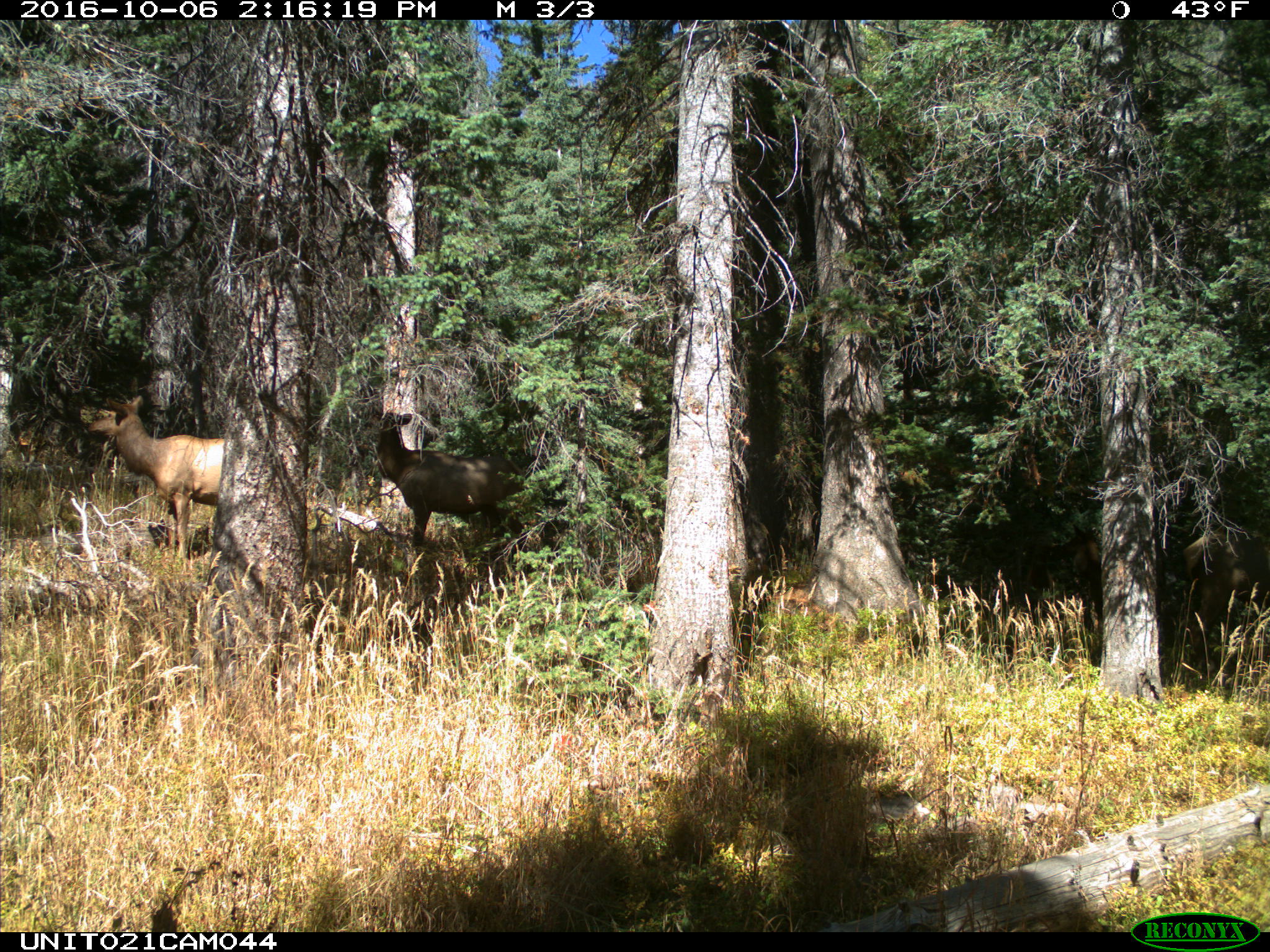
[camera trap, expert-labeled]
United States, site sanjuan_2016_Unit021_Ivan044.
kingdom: Animalia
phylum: Chordata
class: Mammalia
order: Artiodactyla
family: Cervidae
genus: Cervus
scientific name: Cervus elaphus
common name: red deer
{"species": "Cervus elaphus (red deer)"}